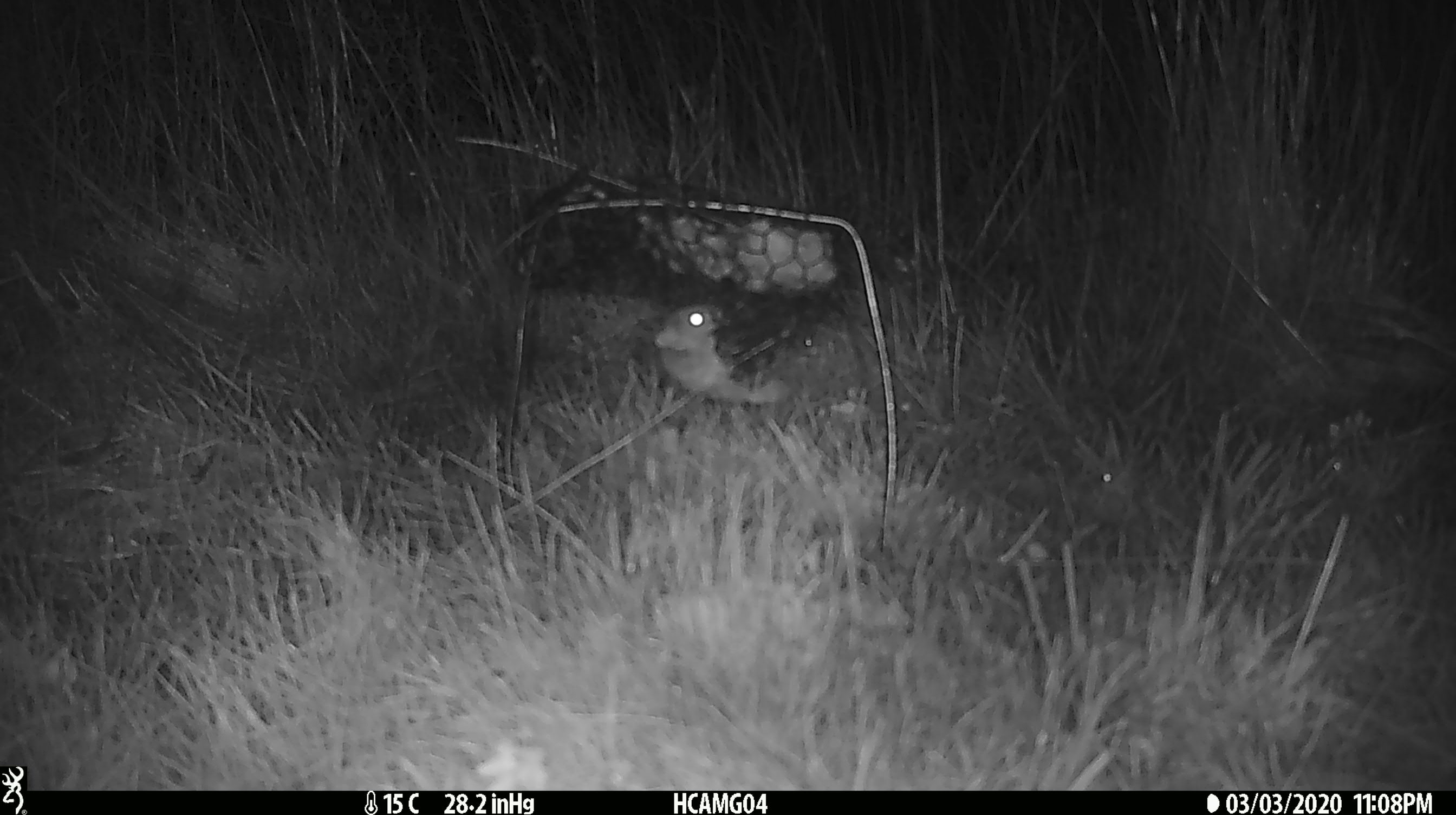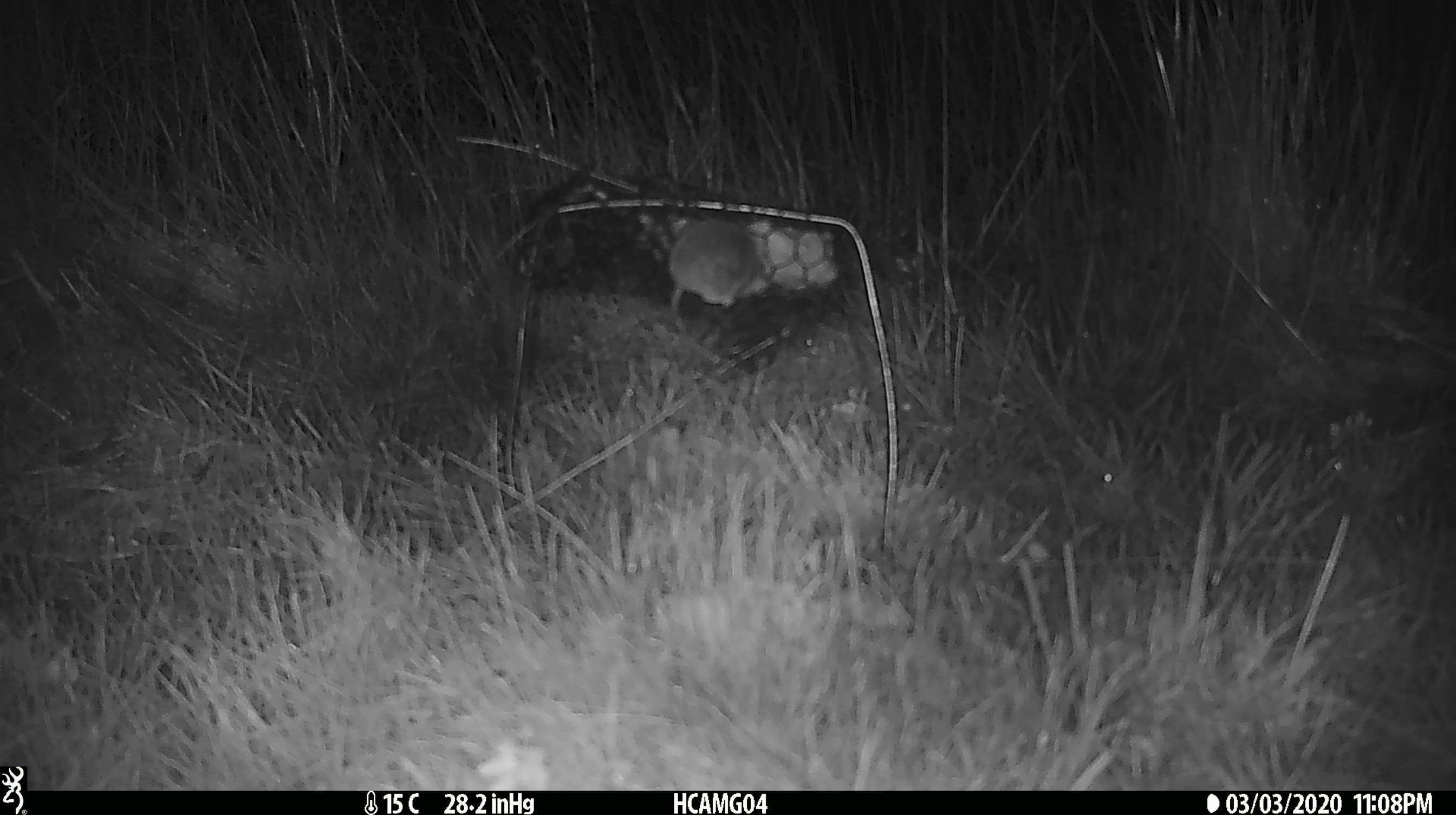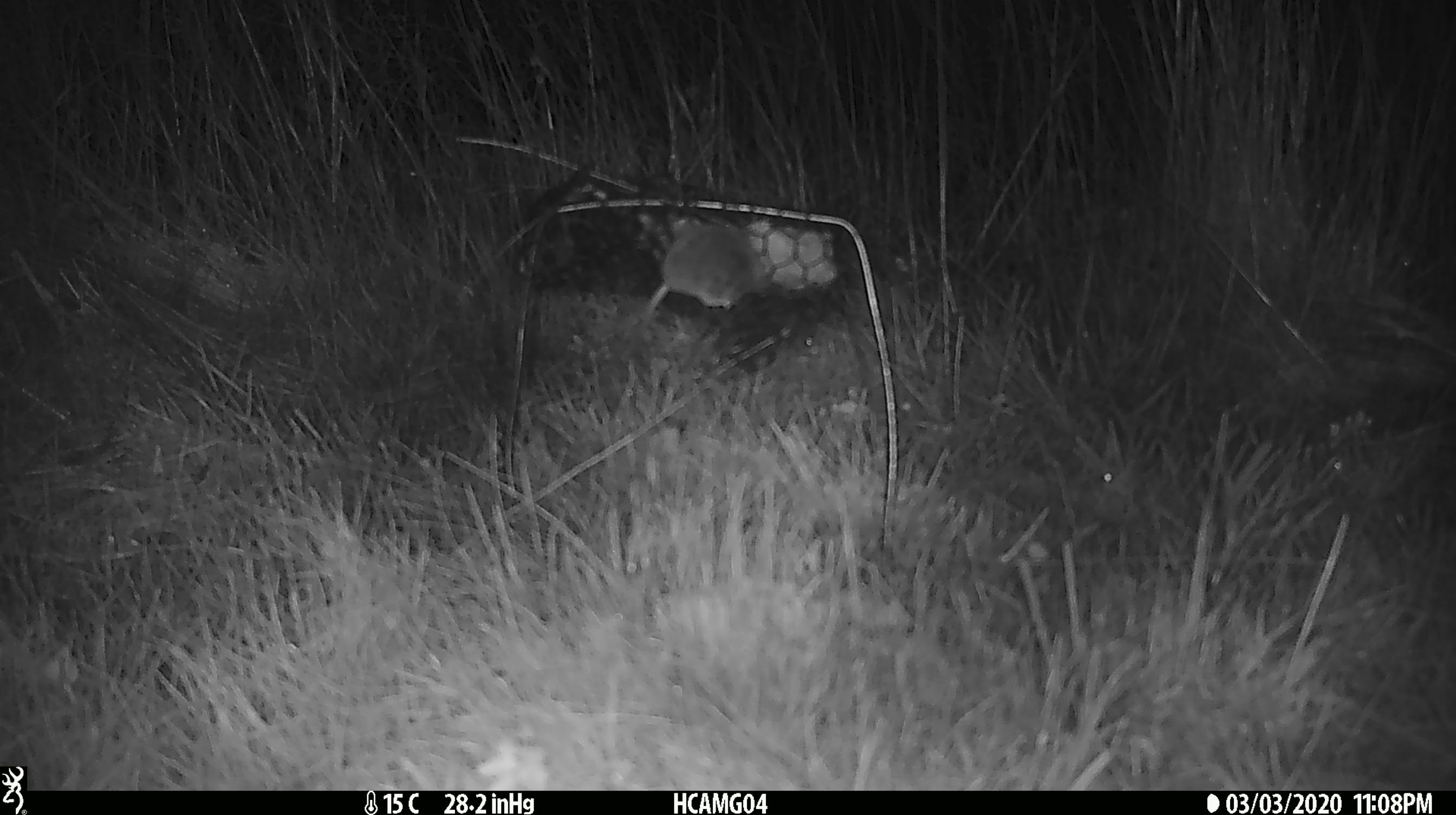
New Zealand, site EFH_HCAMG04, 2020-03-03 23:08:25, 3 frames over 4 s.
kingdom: Animalia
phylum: Chordata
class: Mammalia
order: Rodentia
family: Muridae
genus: Mus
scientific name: Mus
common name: mouse